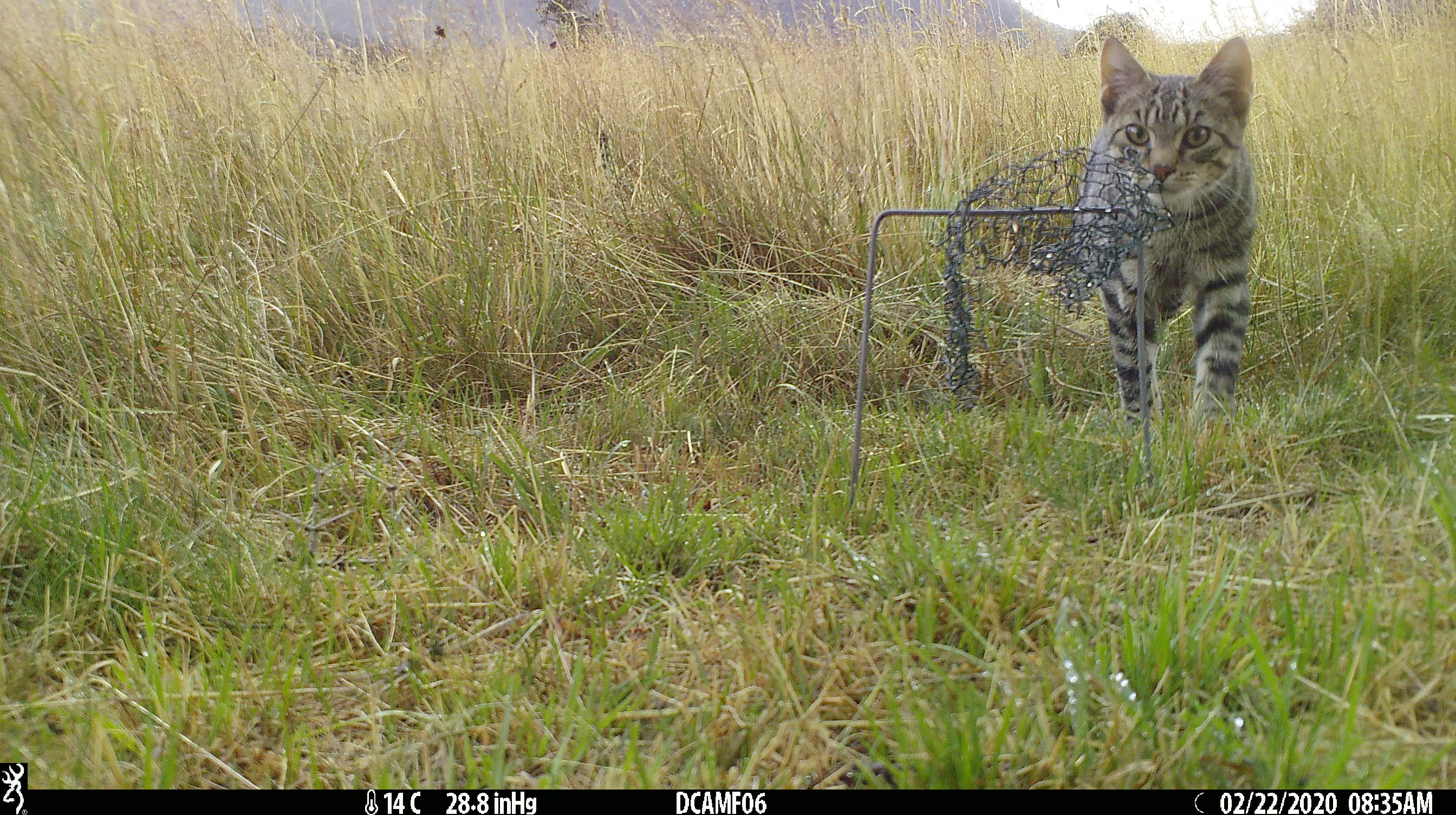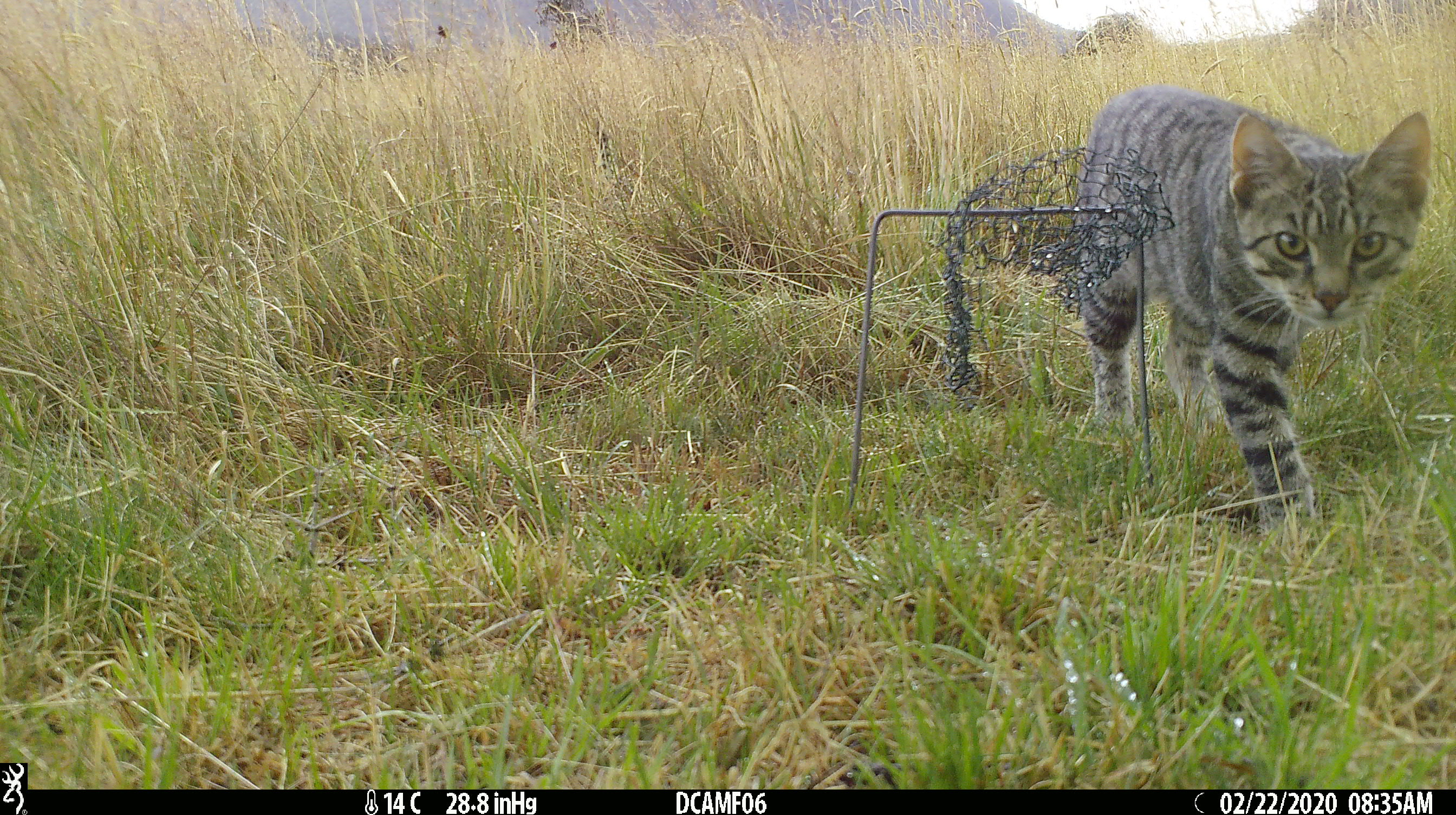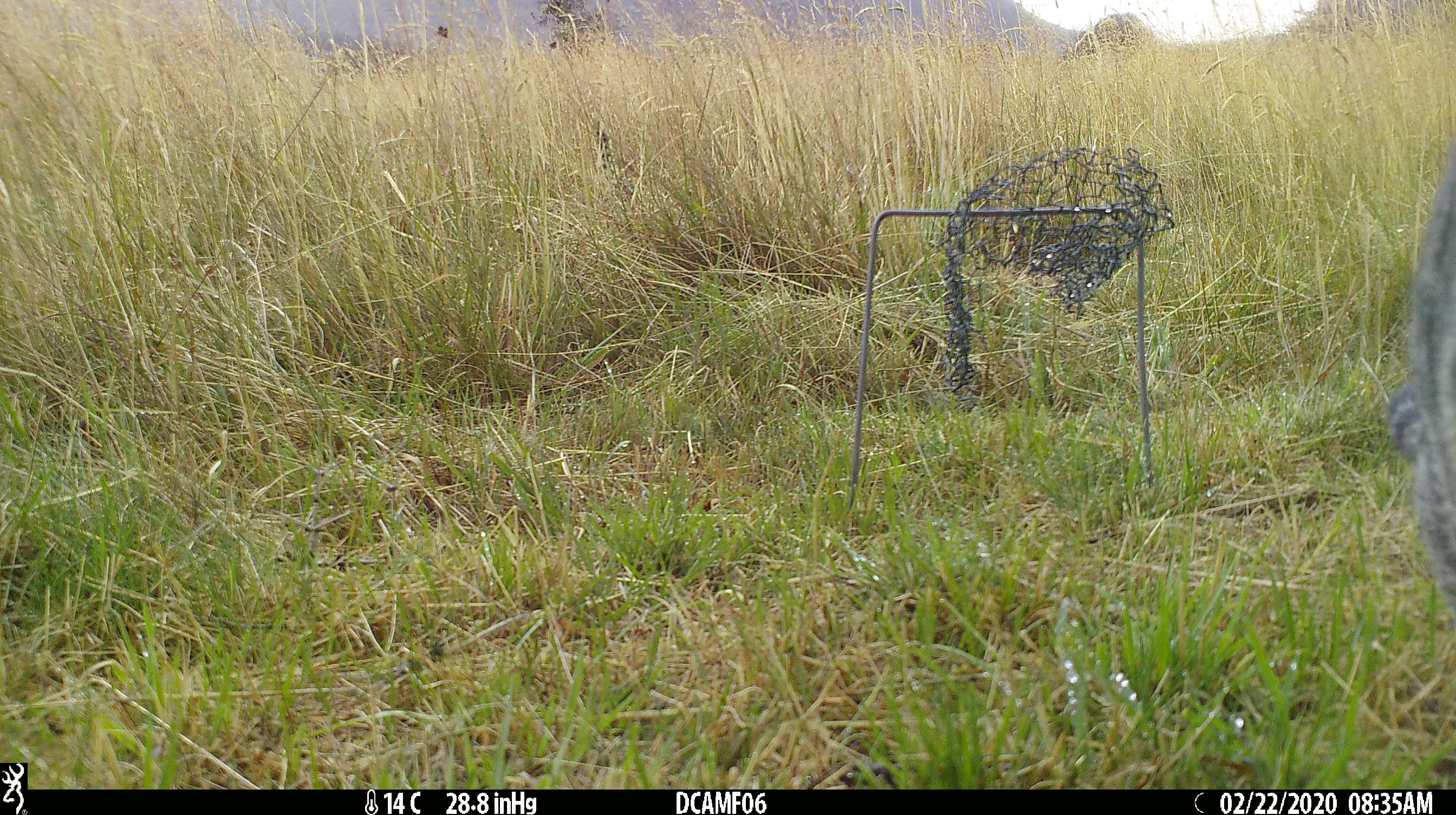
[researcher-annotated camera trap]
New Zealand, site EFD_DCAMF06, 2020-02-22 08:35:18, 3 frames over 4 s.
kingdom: Animalia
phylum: Chordata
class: Mammalia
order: Carnivora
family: Felidae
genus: Felis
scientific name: Felis catus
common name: domestic cat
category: cat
Cat (domestic cat) (Felis catus).